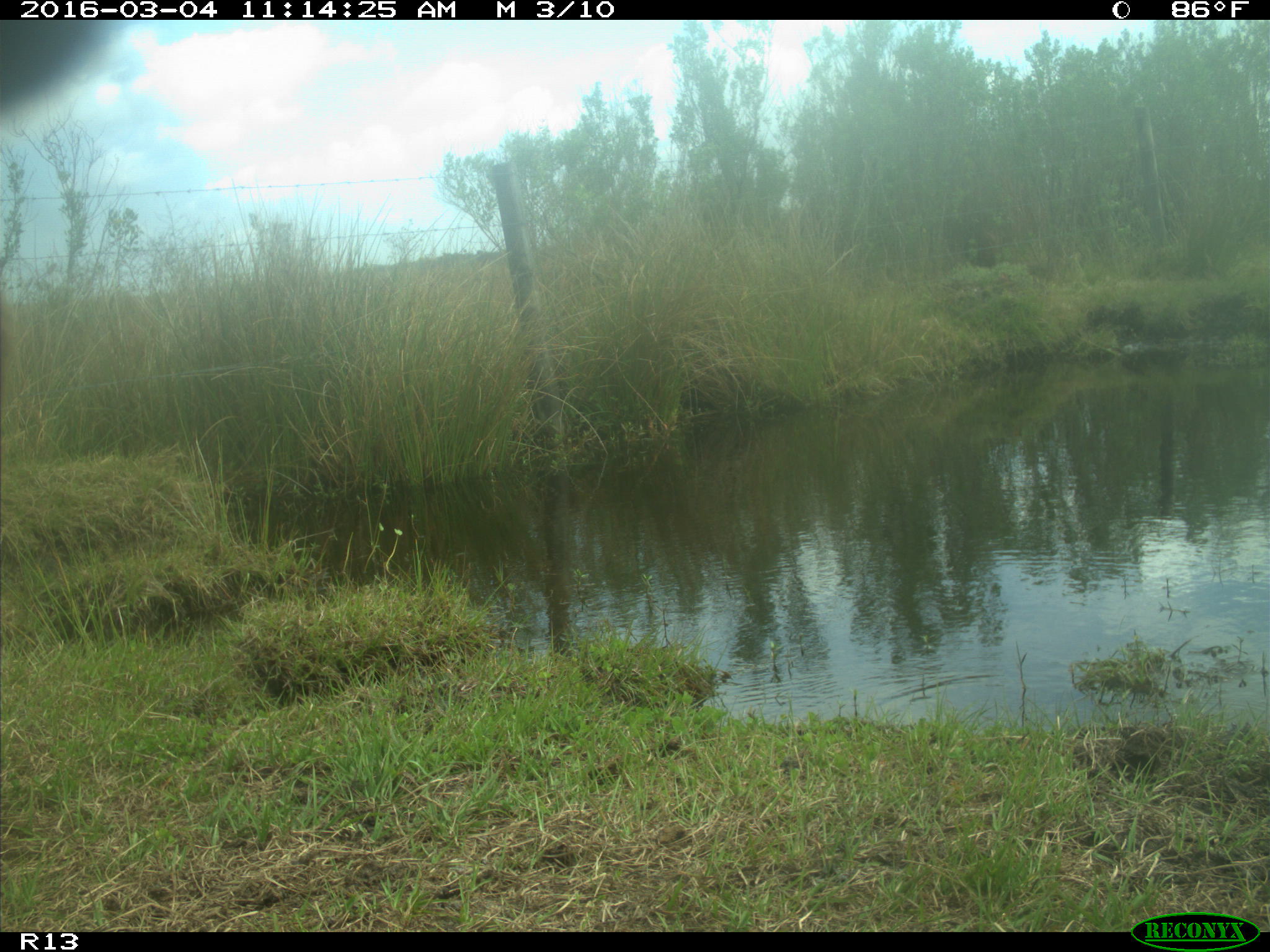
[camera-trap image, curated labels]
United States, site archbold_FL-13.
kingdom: Animalia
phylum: Chordata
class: Mammalia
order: Artiodactyla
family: Bovidae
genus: Bos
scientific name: Bos taurus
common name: domestic cow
Bos taurus (domestic cow).